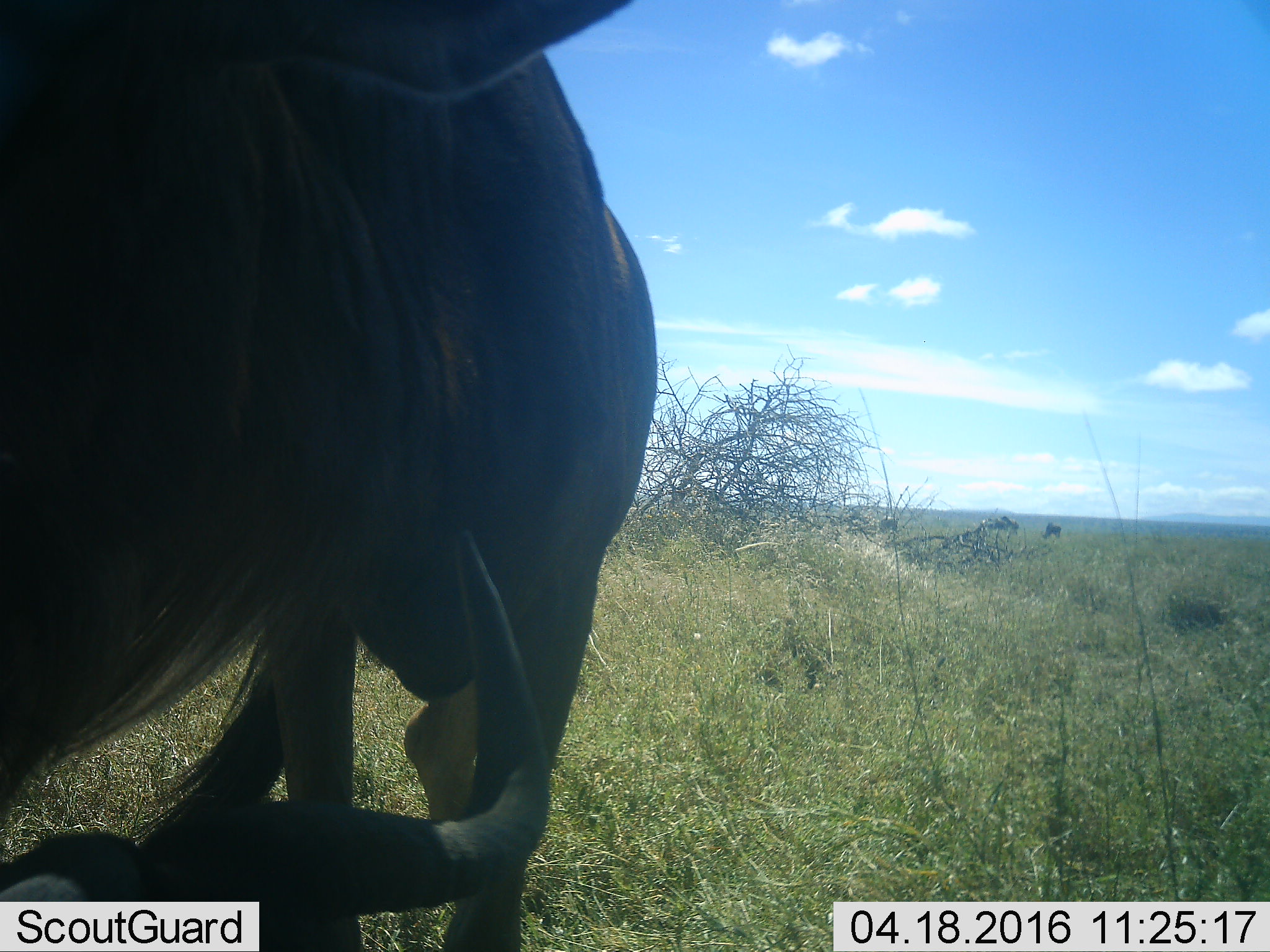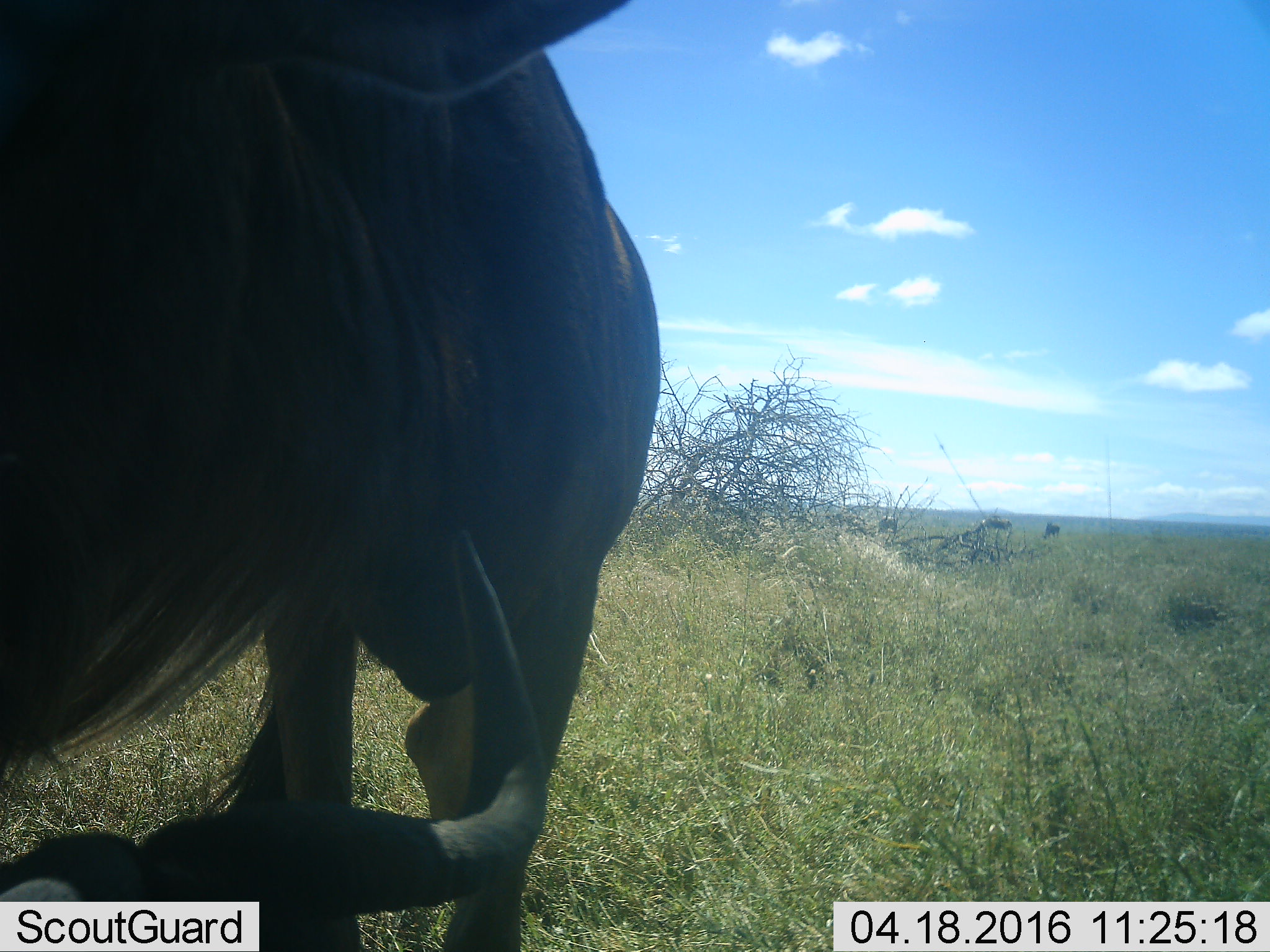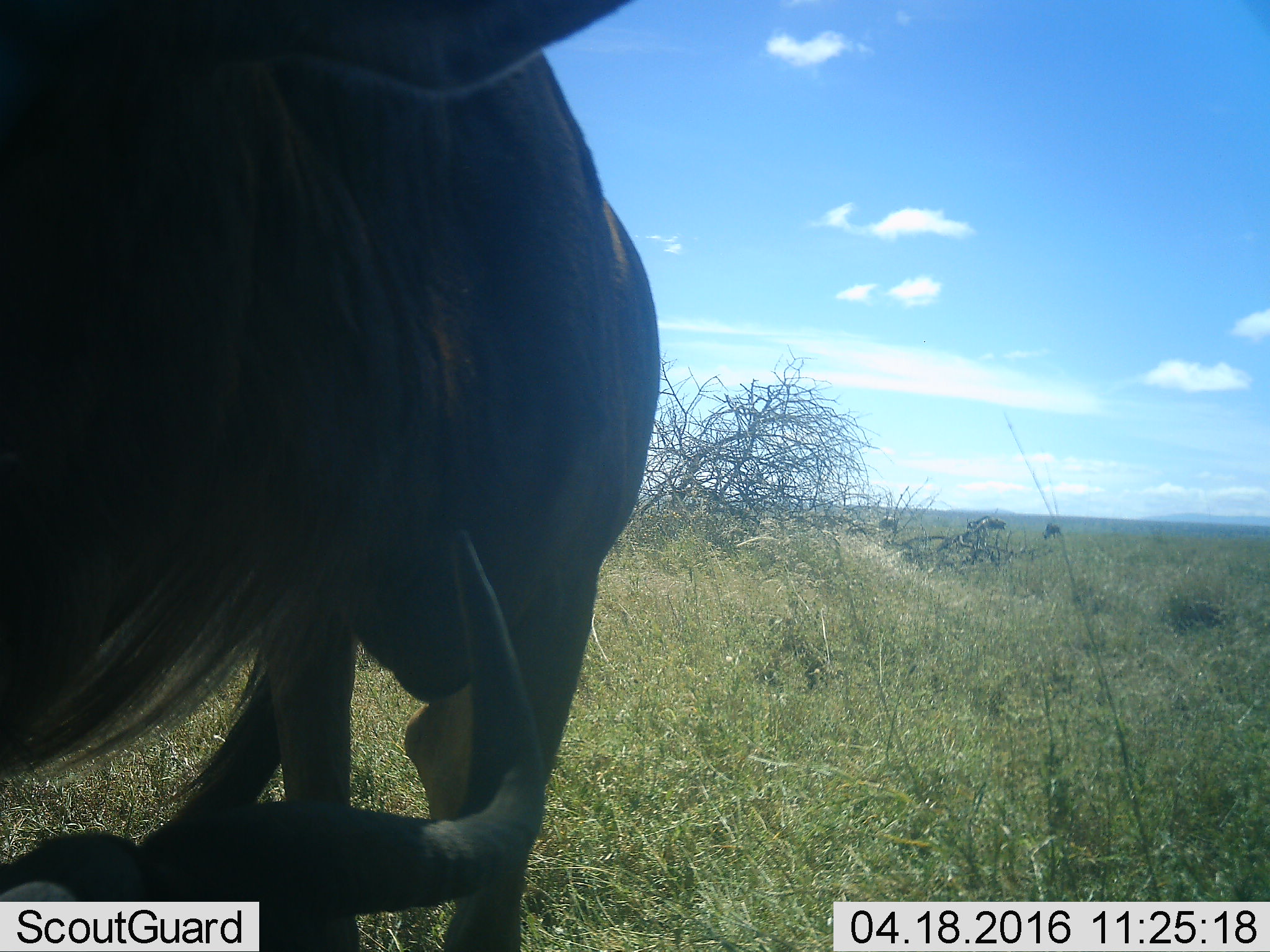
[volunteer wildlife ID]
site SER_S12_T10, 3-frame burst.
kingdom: Animalia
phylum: Chordata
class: Mammalia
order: Artiodactyla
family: Bovidae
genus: Connochaetes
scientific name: Connochaetes taurinus taurinus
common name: blue wildebeest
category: wildebeestblue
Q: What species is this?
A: Wildebeestblue (blue wildebeest) (Connochaetes taurinus taurinus).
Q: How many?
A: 5.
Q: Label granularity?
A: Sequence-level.